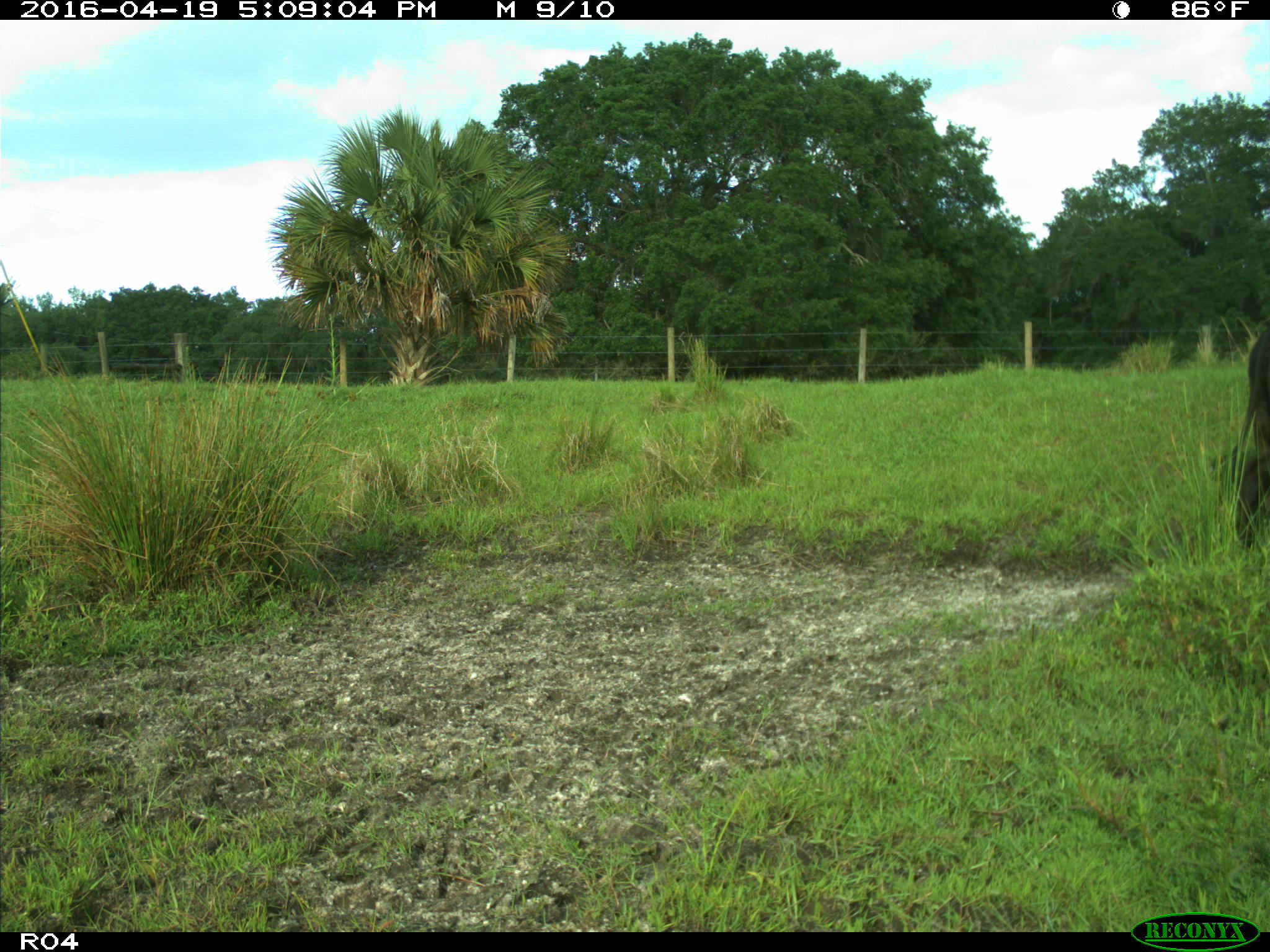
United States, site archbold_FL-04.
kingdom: Animalia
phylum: Chordata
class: Mammalia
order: Artiodactyla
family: Bovidae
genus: Bos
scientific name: Bos taurus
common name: domestic cow